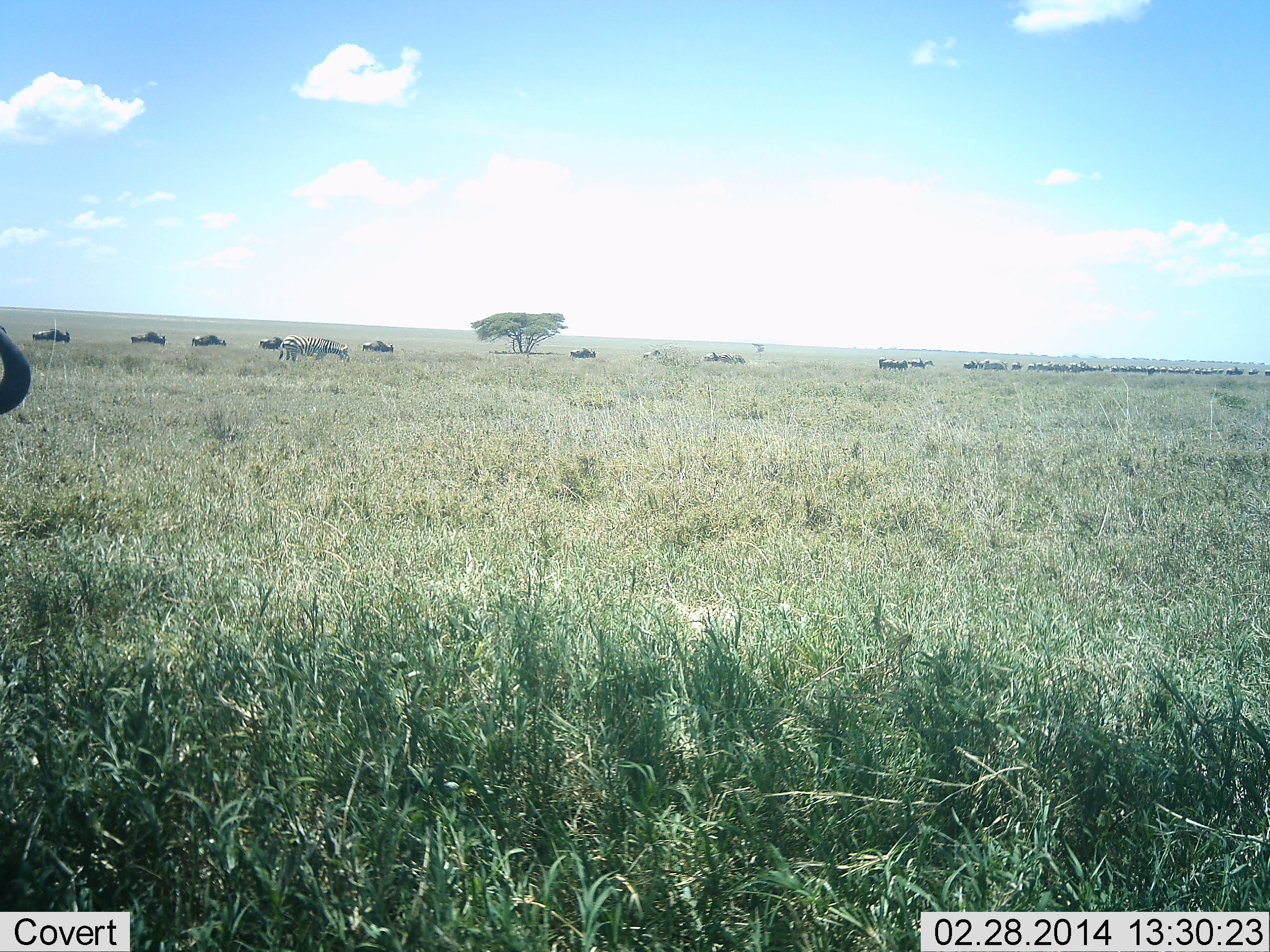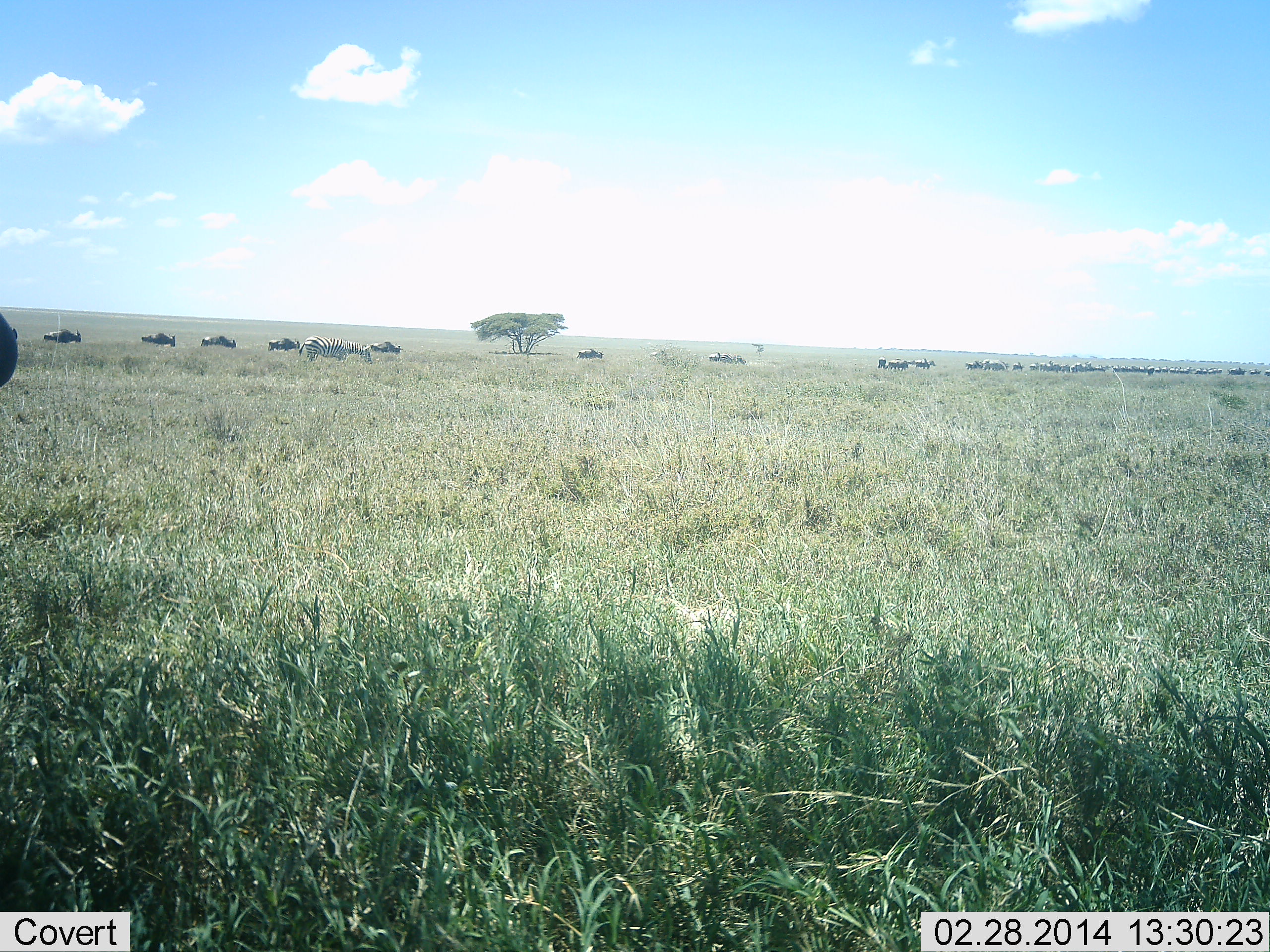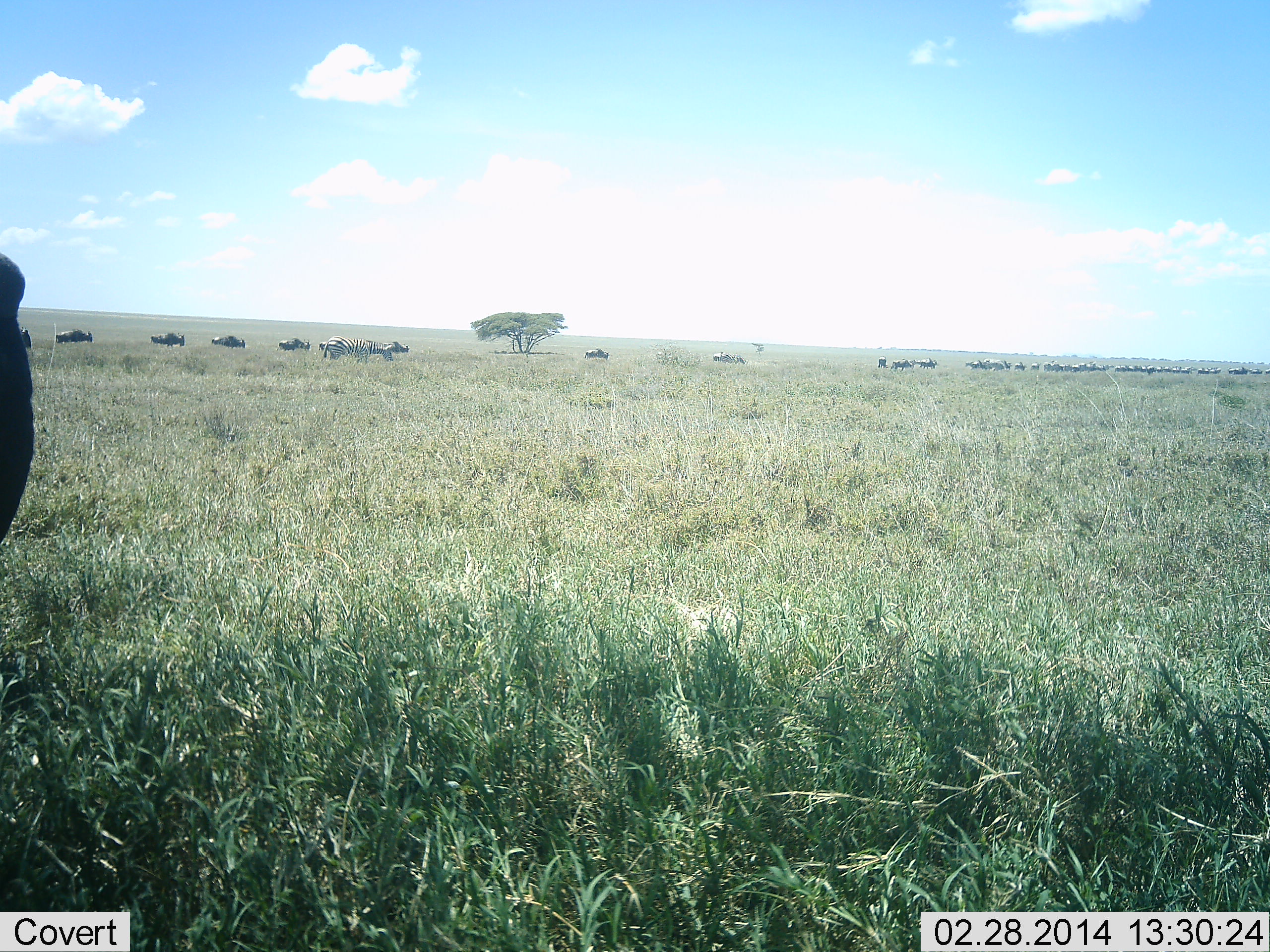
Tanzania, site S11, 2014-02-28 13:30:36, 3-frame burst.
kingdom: Animalia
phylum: Chordata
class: Mammalia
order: Artiodactyla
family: Bovidae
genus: Connochaetes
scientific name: Connochaetes taurinus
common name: blue wildebeest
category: wildebeest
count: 11-50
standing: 24%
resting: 0%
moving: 96%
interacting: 0%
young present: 0%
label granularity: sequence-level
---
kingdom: Animalia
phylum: Chordata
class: Mammalia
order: Perissodactyla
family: Equidae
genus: Equus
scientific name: Equus quagga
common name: plains zebra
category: zebra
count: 1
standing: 22%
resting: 2%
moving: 59%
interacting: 2%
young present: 0%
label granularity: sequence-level